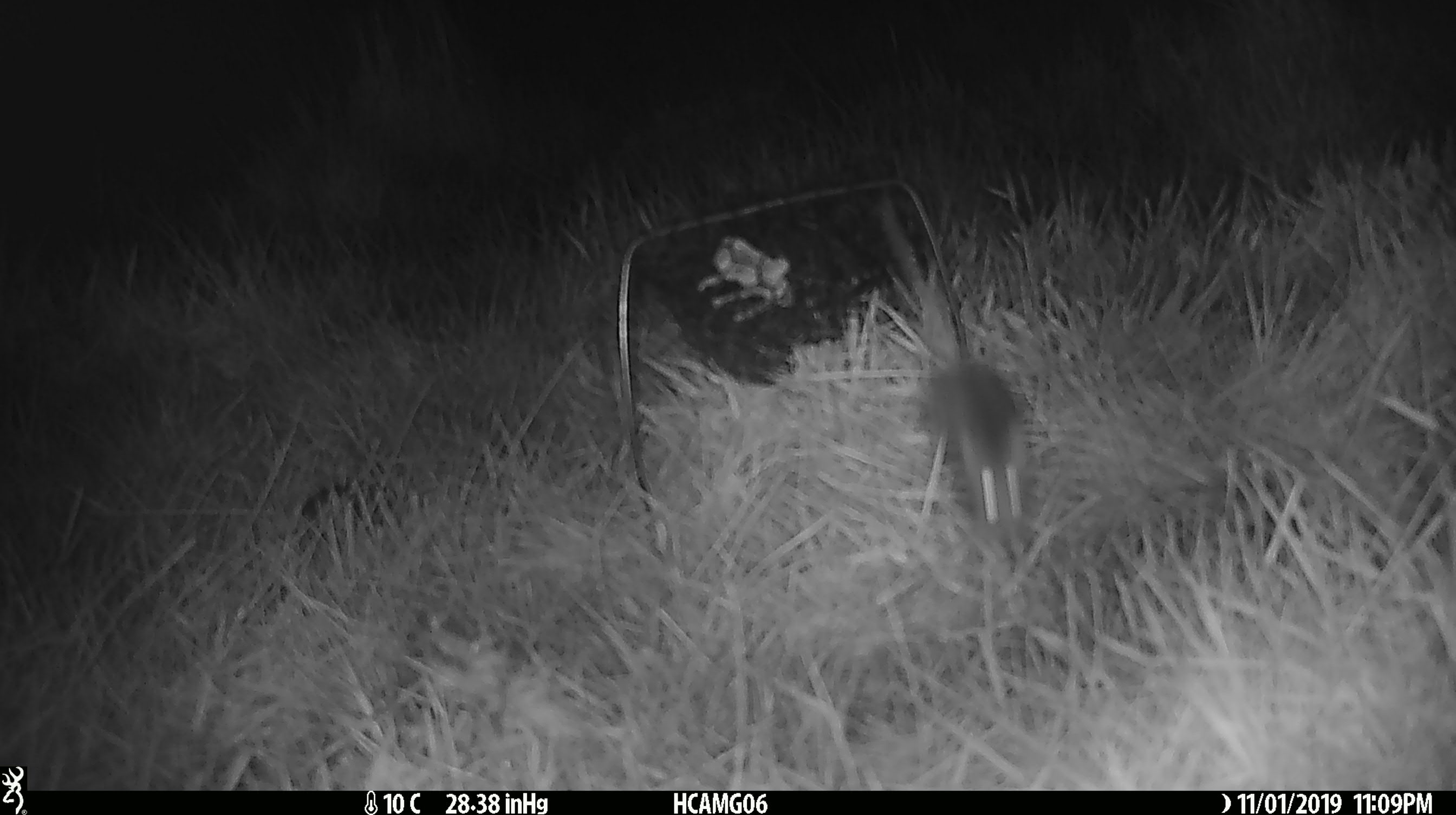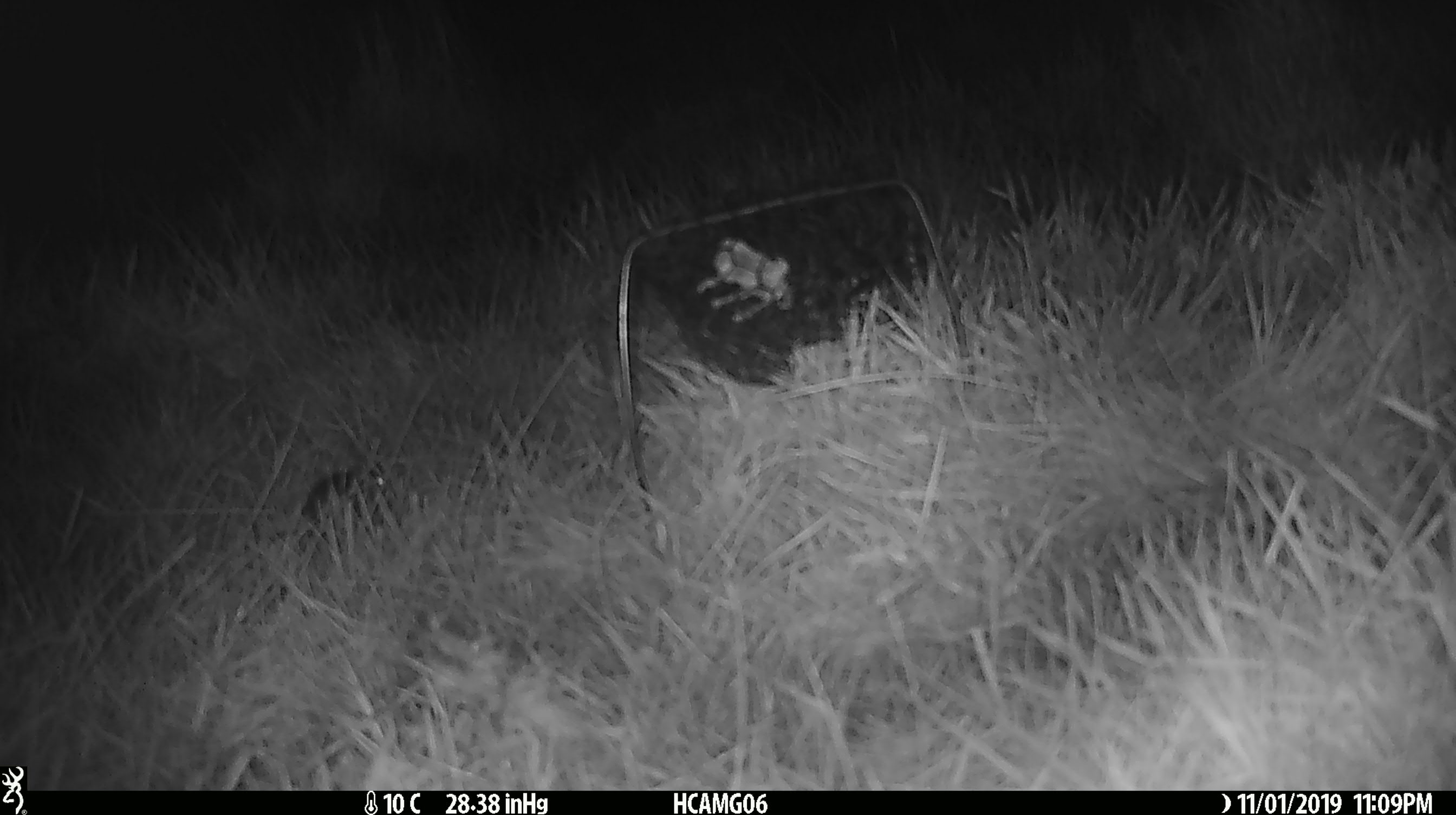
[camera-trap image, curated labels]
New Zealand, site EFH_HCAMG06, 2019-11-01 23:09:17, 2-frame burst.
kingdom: Animalia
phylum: Chordata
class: Mammalia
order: Rodentia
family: Muridae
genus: Mus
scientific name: Mus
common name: mouse